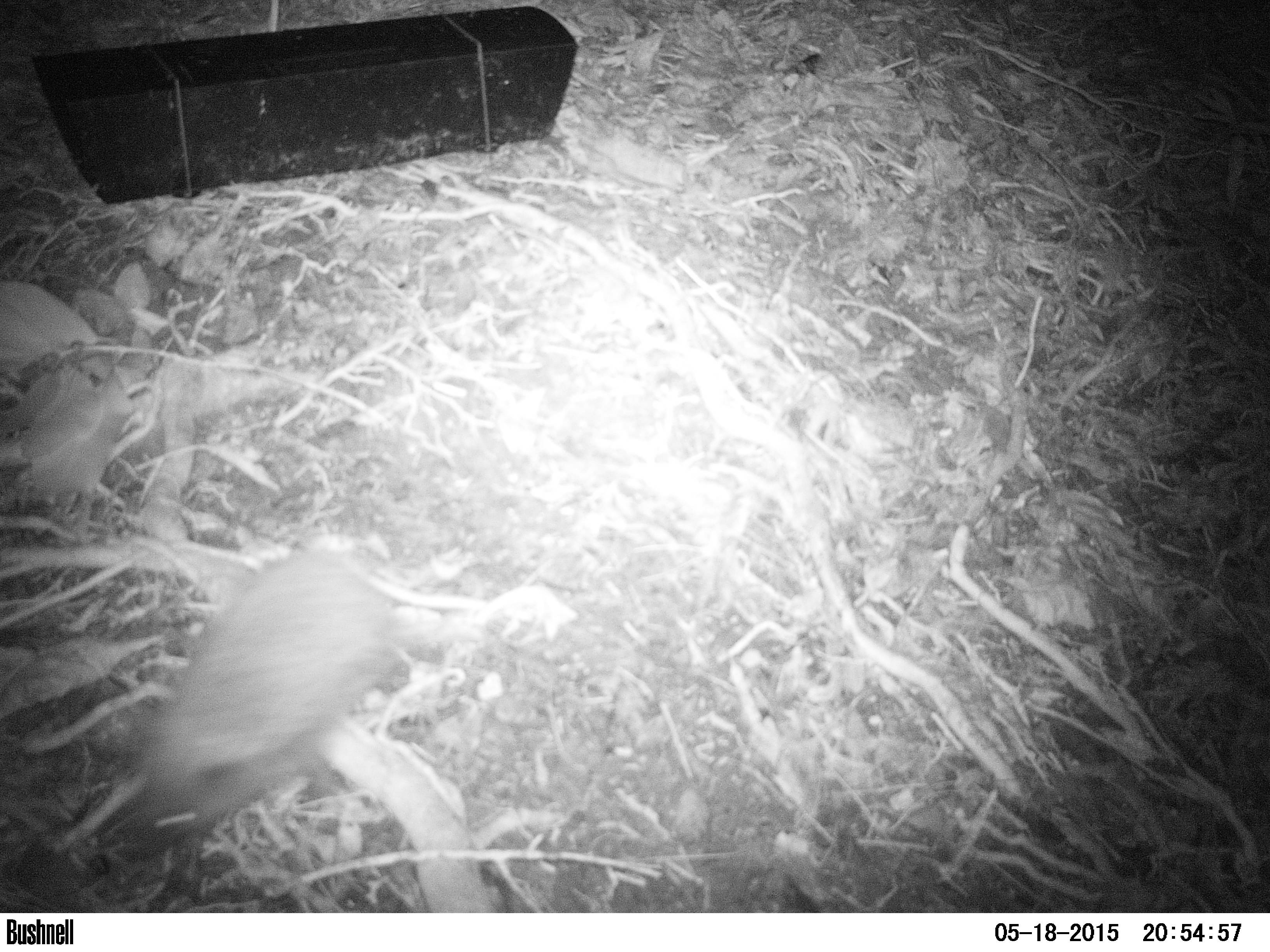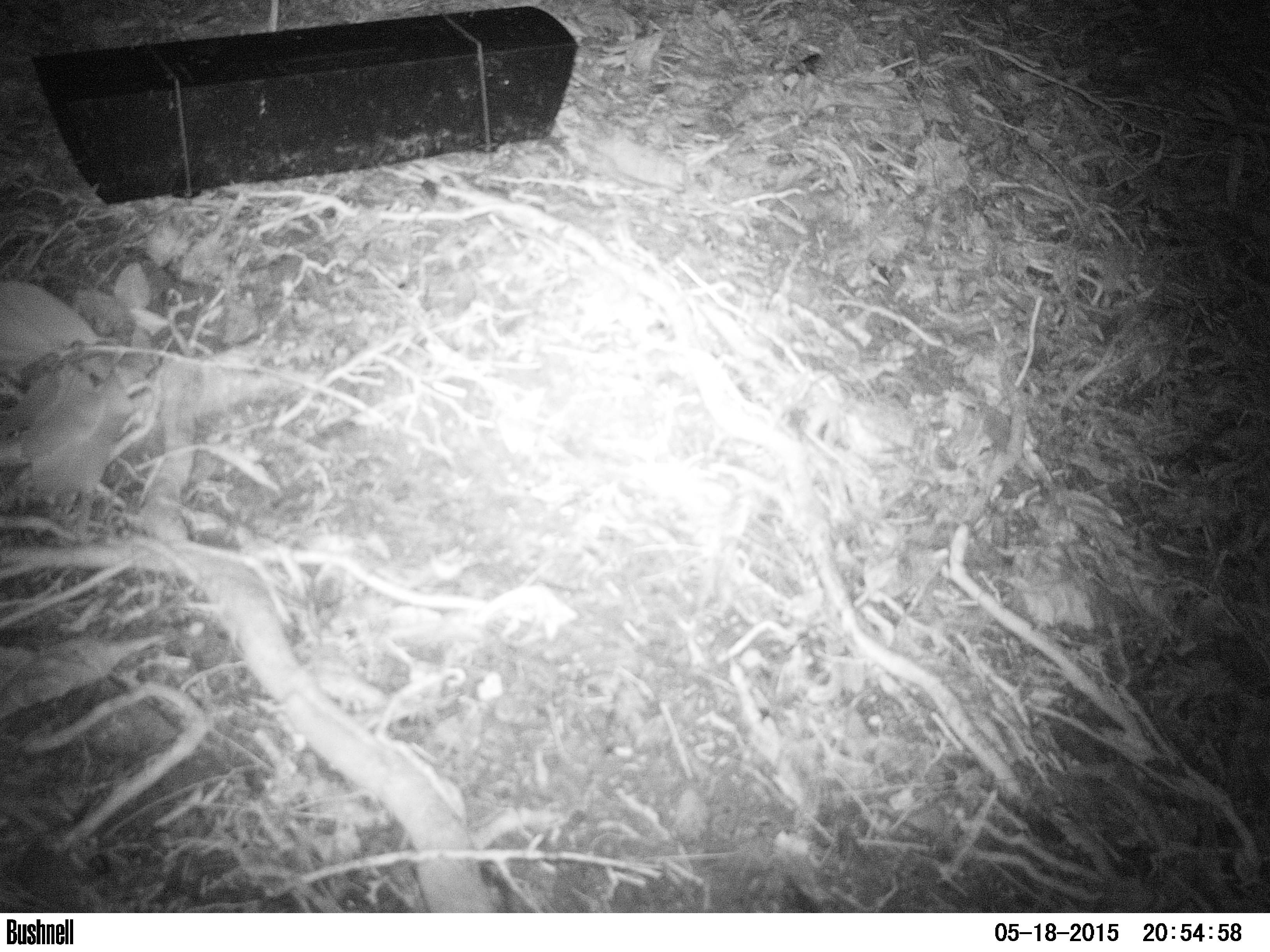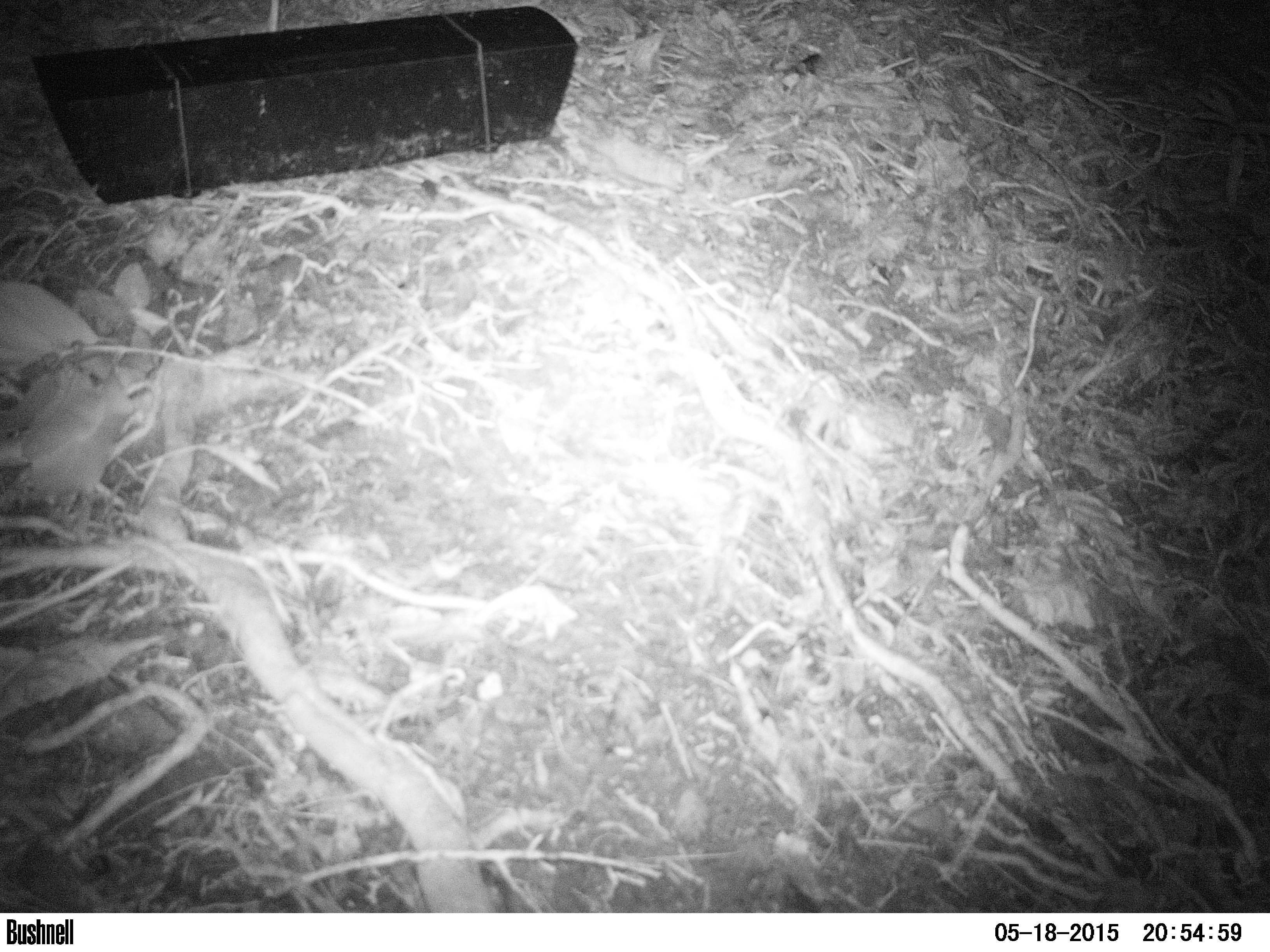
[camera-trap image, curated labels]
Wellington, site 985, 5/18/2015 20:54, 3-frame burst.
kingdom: Animalia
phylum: Chordata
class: Mammalia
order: Eulipotyphla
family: Erinaceidae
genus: Erinaceus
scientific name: Erinaceus europaeus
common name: hedgehog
Hedgehog (Erinaceus europaeus).